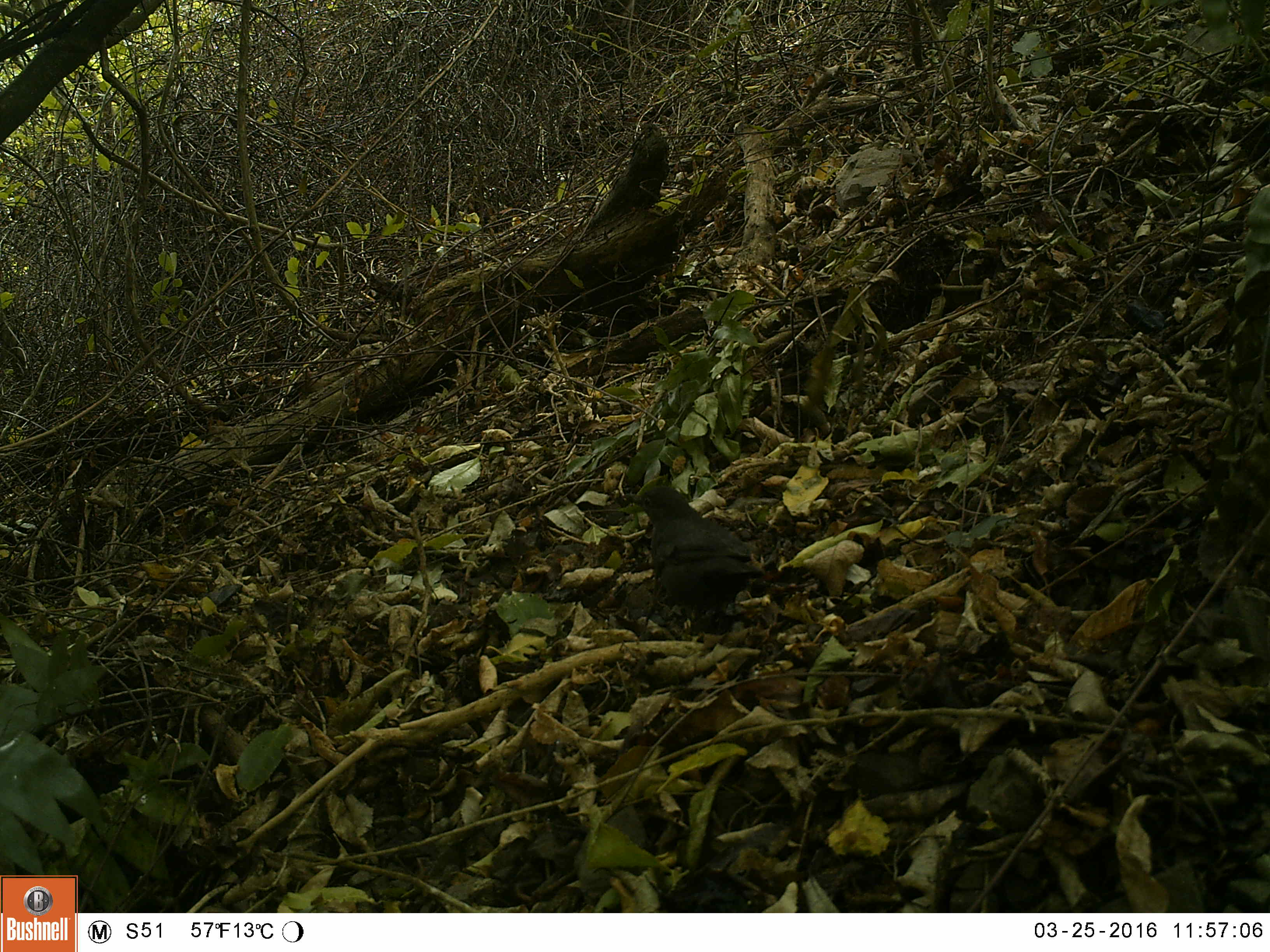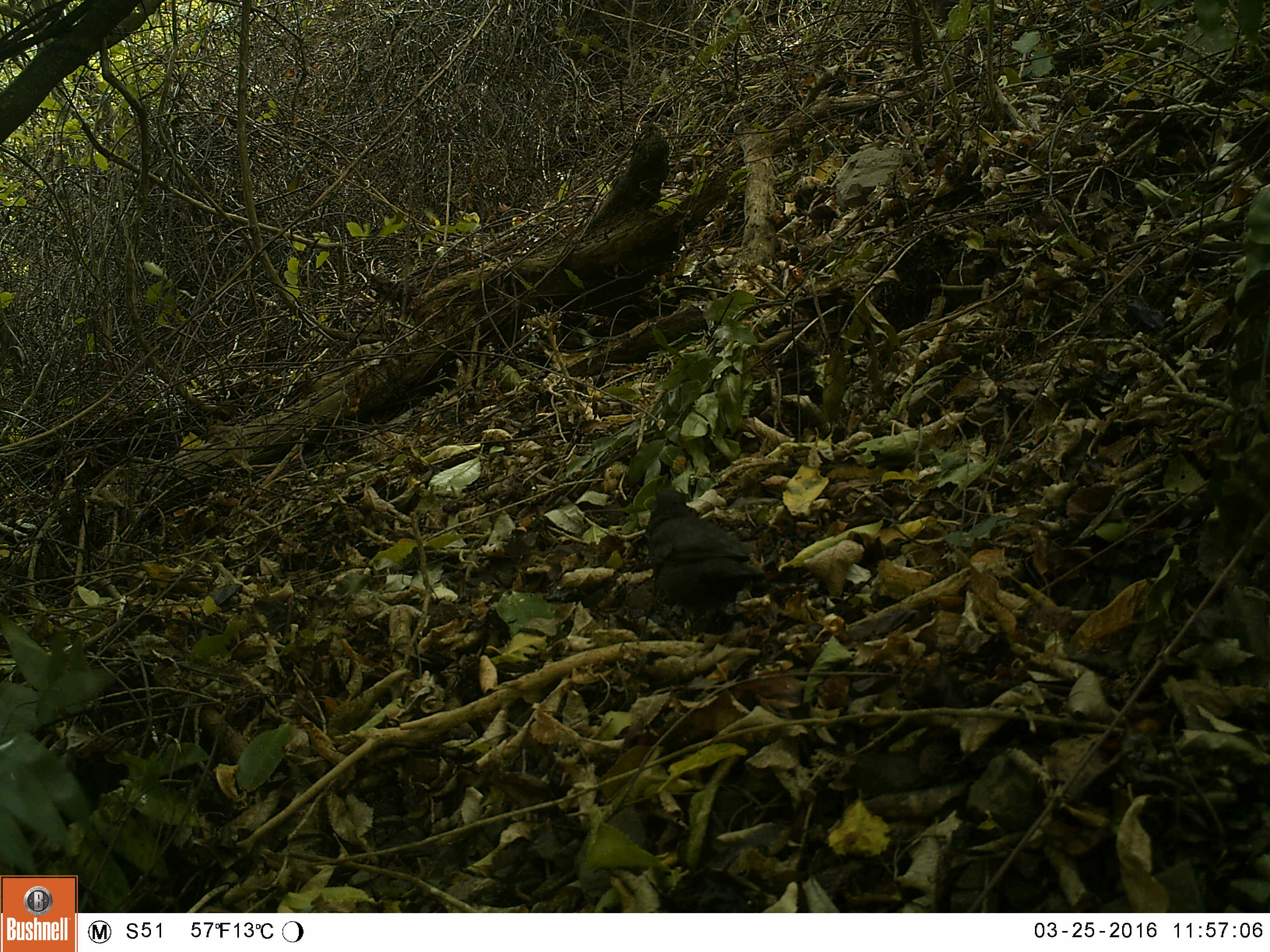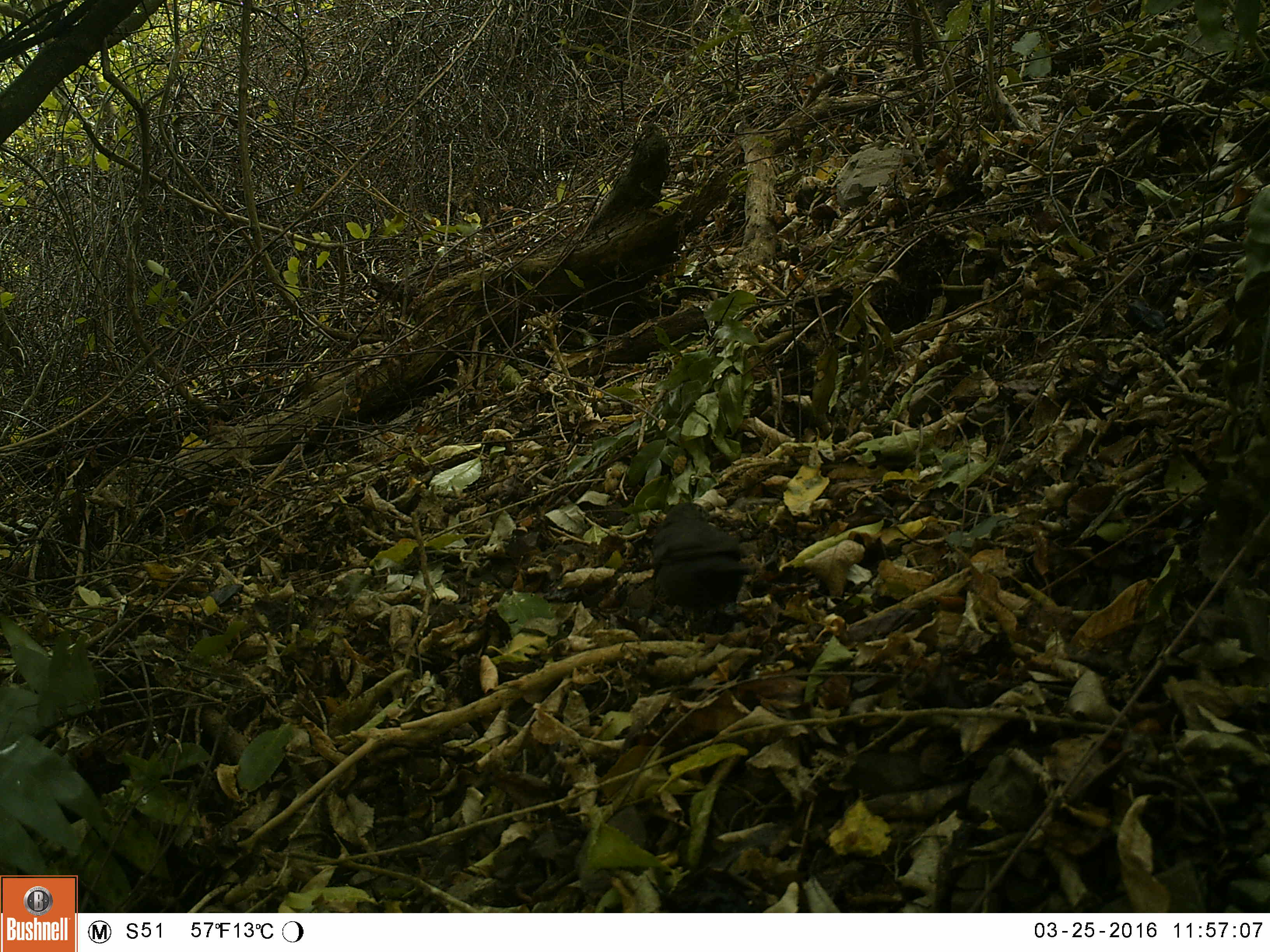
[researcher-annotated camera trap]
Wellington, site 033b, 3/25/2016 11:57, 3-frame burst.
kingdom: Animalia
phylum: Chordata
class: Aves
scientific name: Aves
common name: bird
Bird (Aves).